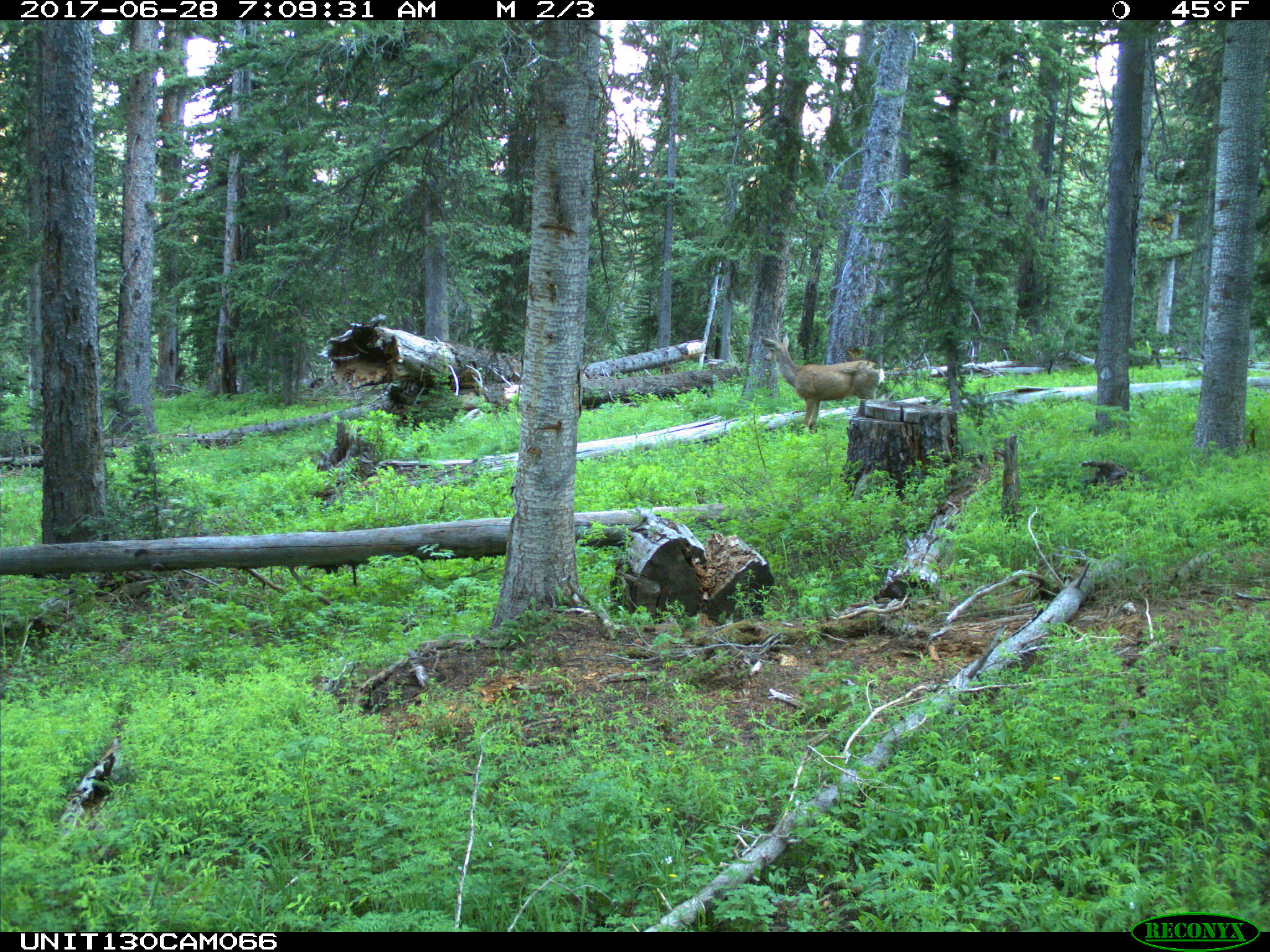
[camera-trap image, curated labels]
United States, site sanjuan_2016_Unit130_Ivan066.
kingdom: Animalia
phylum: Chordata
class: Mammalia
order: Artiodactyla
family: Cervidae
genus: Odocoileus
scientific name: Odocoileus hemionus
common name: mule deer